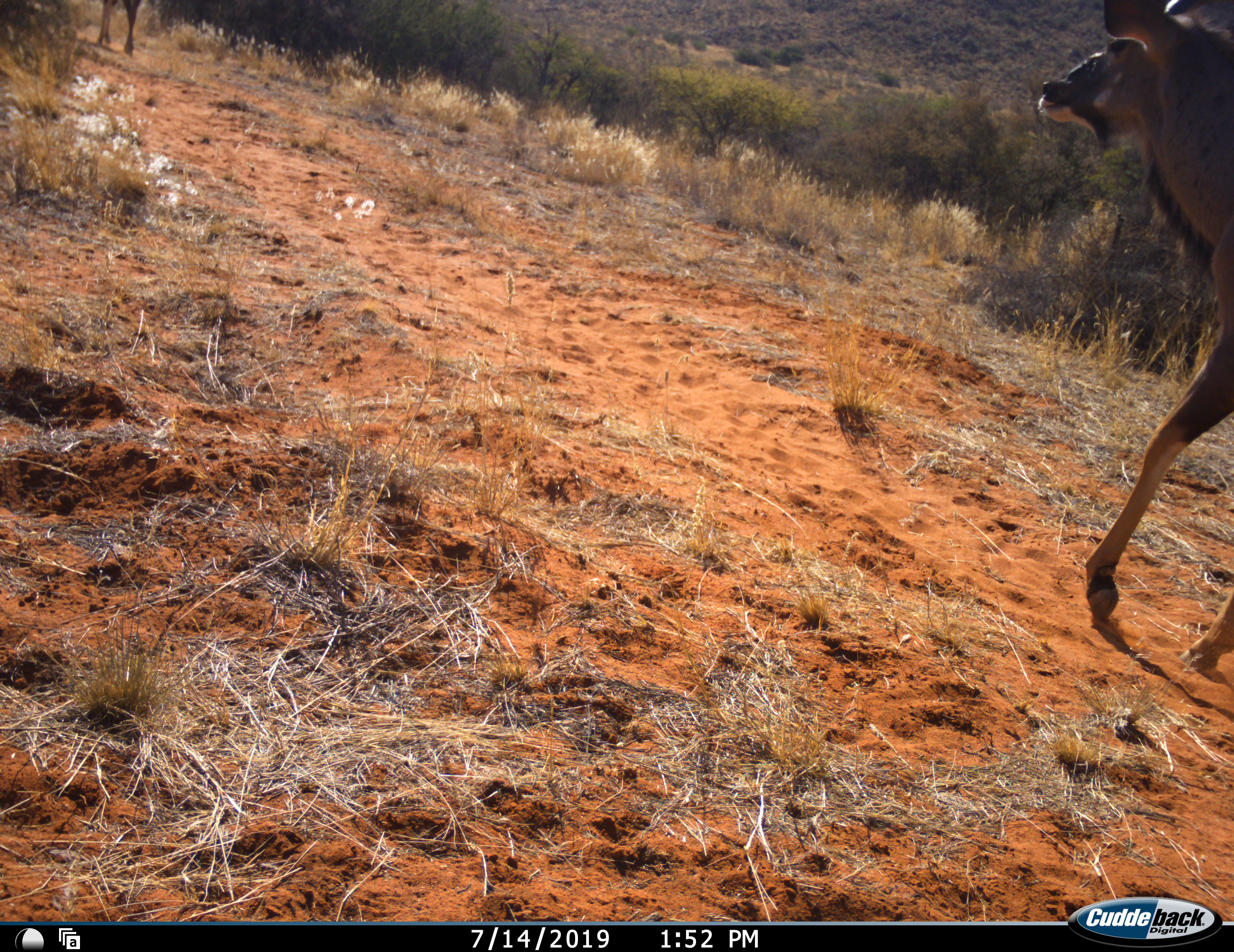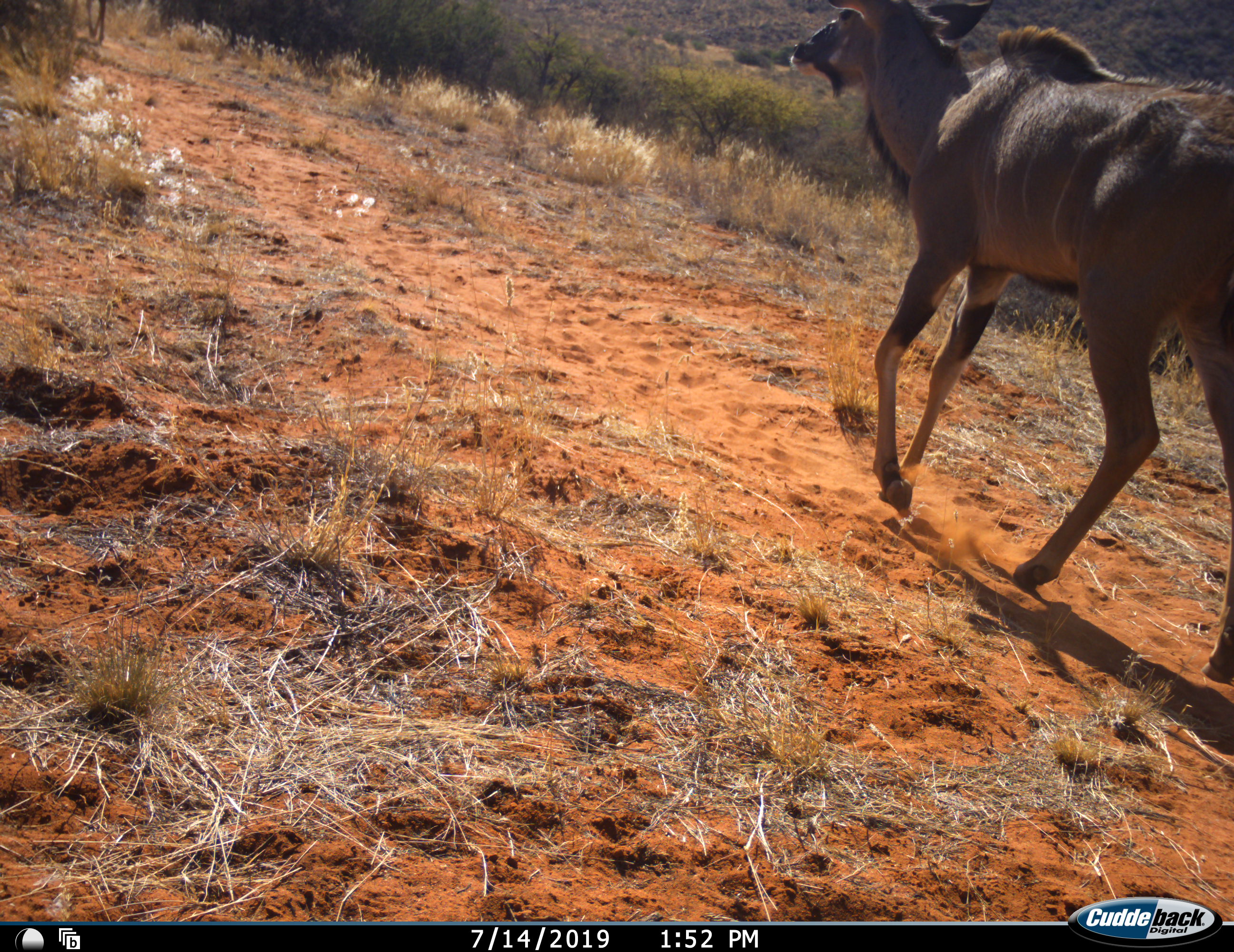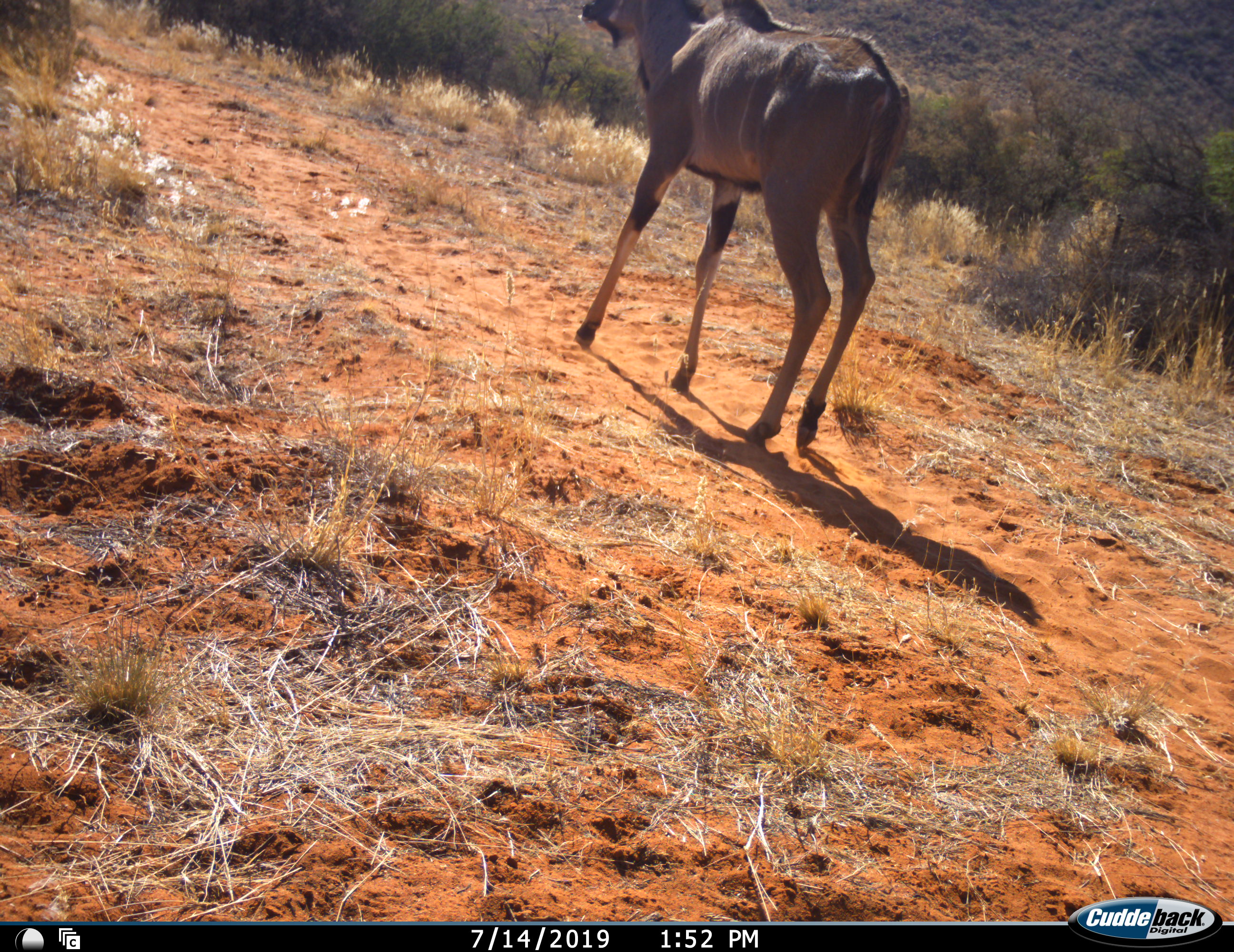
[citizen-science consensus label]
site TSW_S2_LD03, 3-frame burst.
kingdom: Animalia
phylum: Chordata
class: Mammalia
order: Artiodactyla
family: Bovidae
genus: Tragelaphus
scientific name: Tragelaphus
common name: kudu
Kudu (Tragelaphus), count 2. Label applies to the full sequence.